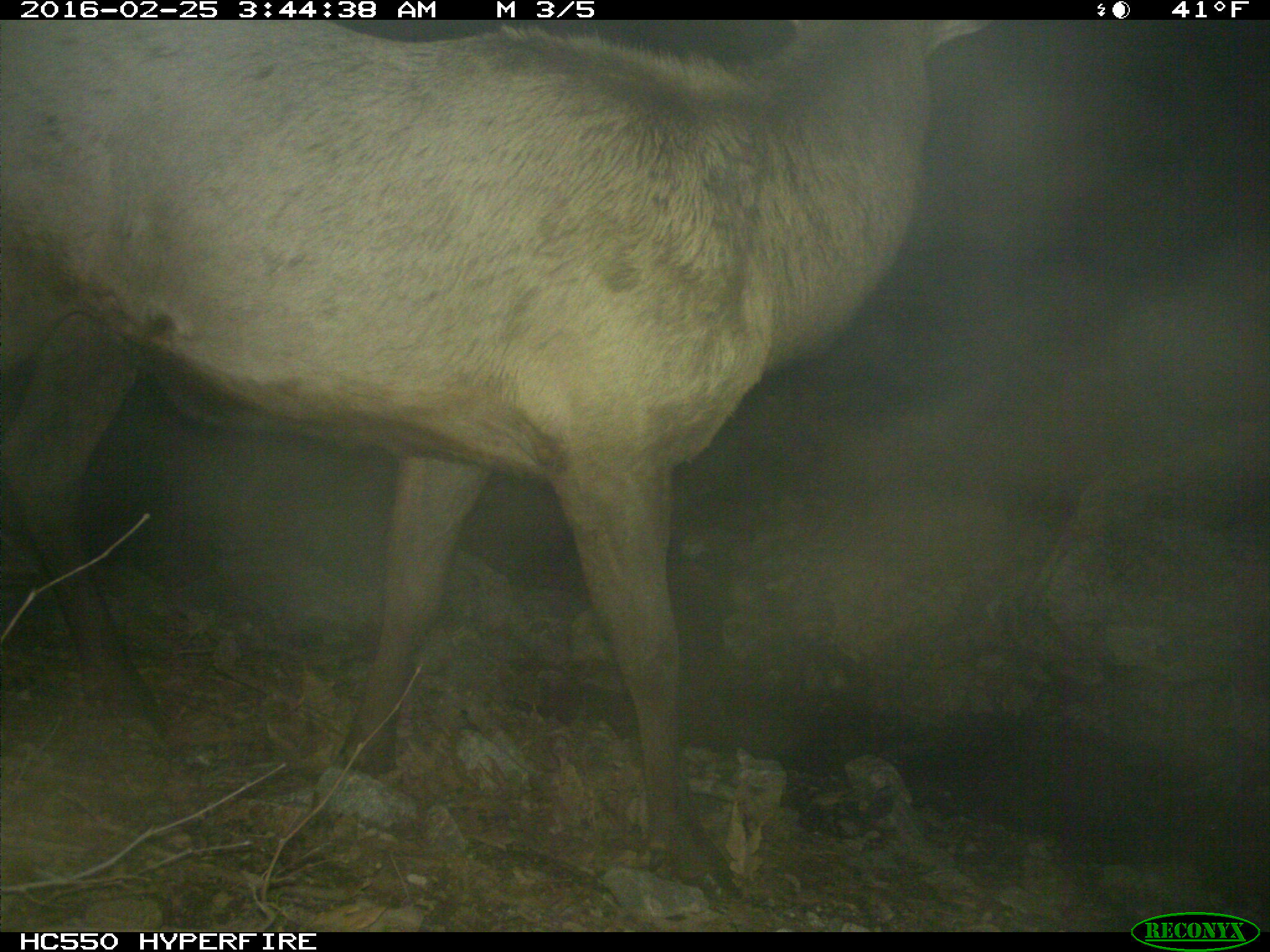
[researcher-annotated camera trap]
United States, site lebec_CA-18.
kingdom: Animalia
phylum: Chordata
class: Mammalia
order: Artiodactyla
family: Cervidae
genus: Cervus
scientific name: Cervus canadensis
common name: elk